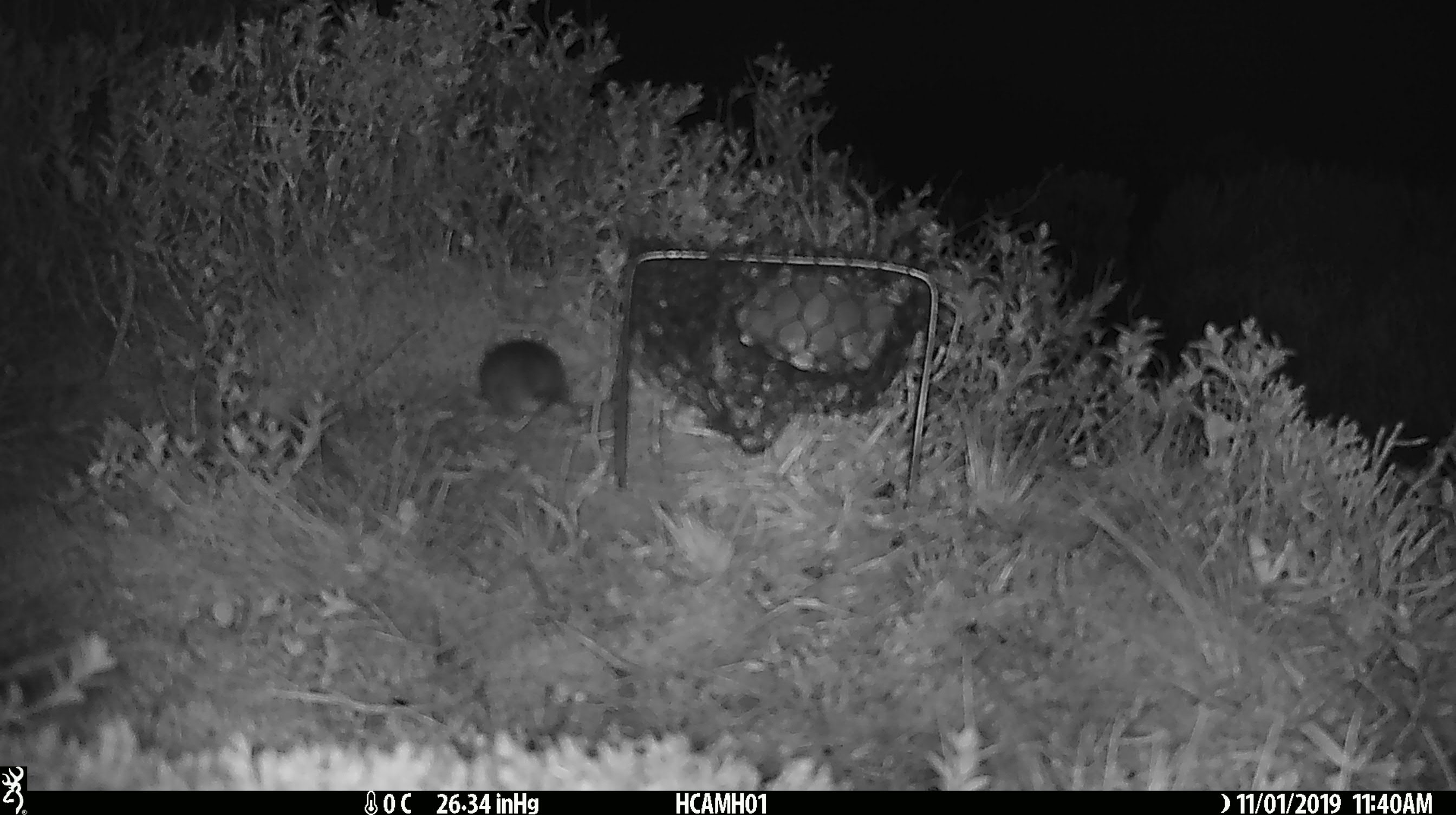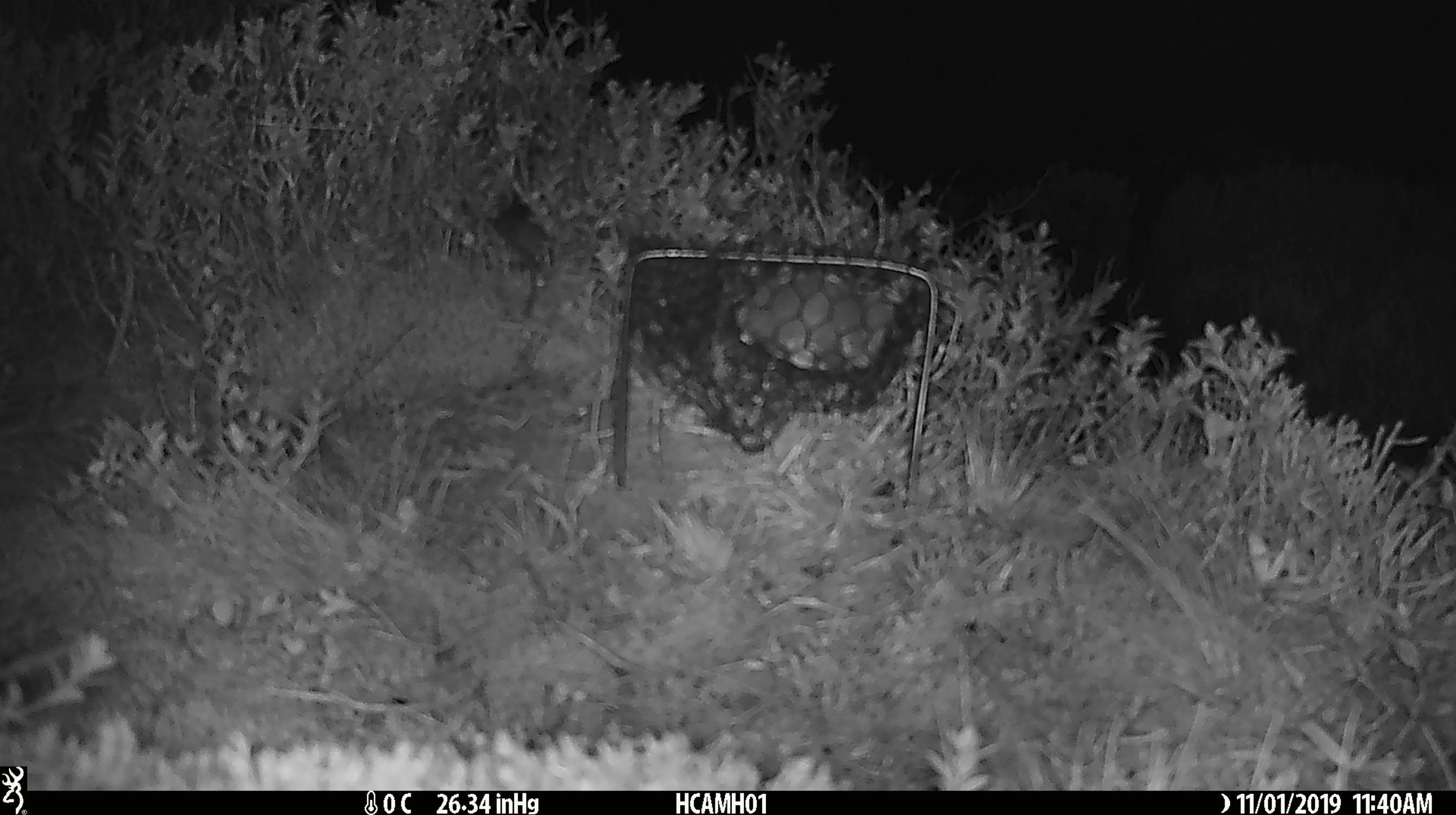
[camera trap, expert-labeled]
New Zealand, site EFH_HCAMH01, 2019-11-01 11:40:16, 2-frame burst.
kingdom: Animalia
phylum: Chordata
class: Mammalia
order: Rodentia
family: Muridae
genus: Mus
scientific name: Mus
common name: mouse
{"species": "mouse (Mus)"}